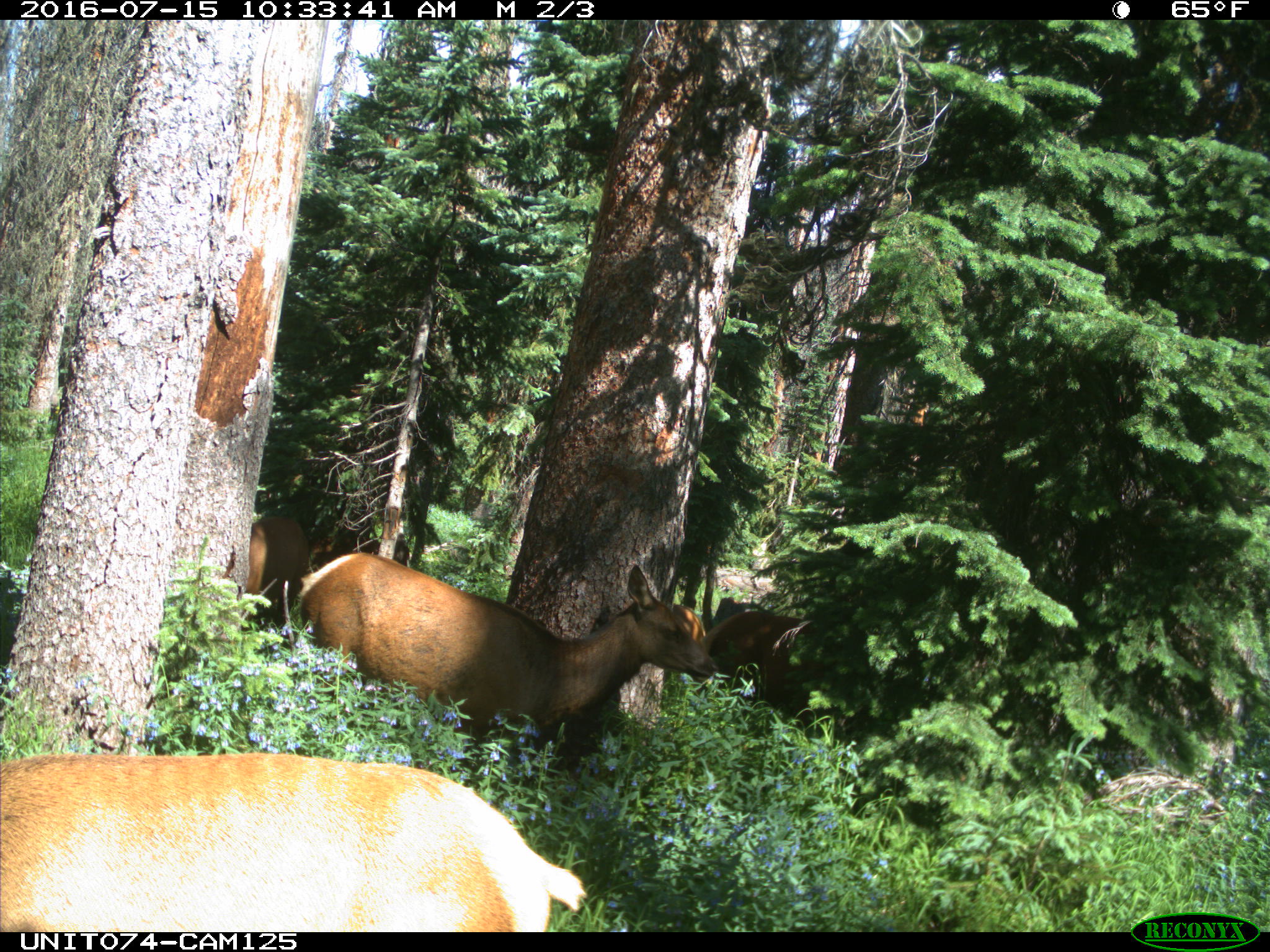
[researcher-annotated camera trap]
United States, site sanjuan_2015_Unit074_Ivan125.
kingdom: Animalia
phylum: Chordata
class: Mammalia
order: Artiodactyla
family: Cervidae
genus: Cervus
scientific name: Cervus elaphus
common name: red deer